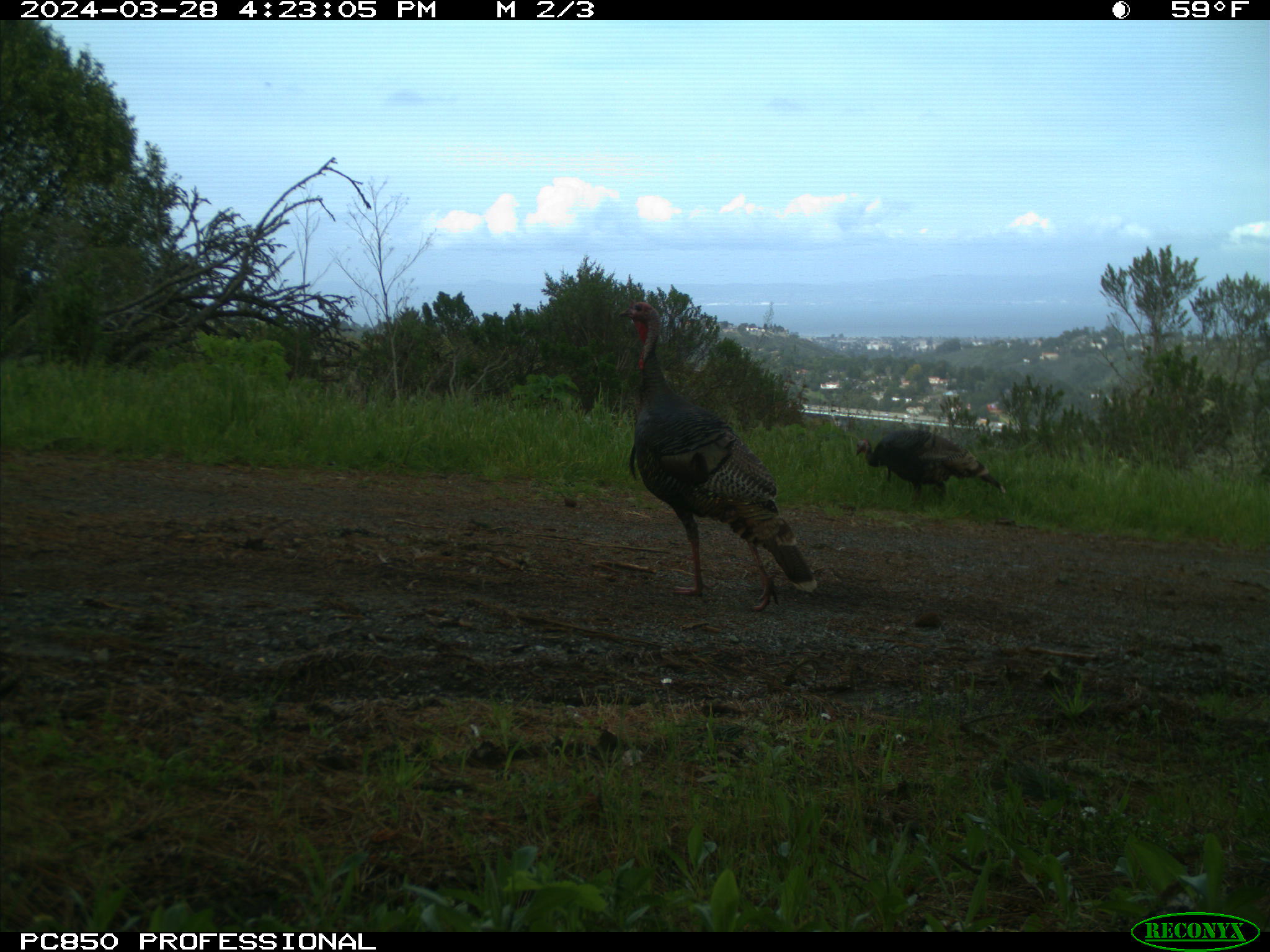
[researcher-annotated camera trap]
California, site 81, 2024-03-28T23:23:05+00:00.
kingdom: Animalia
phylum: Chordata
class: Aves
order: Galliformes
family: Phasianidae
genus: Meleagris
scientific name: Meleagris gallopavo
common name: turkey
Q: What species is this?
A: Turkey (Meleagris gallopavo).